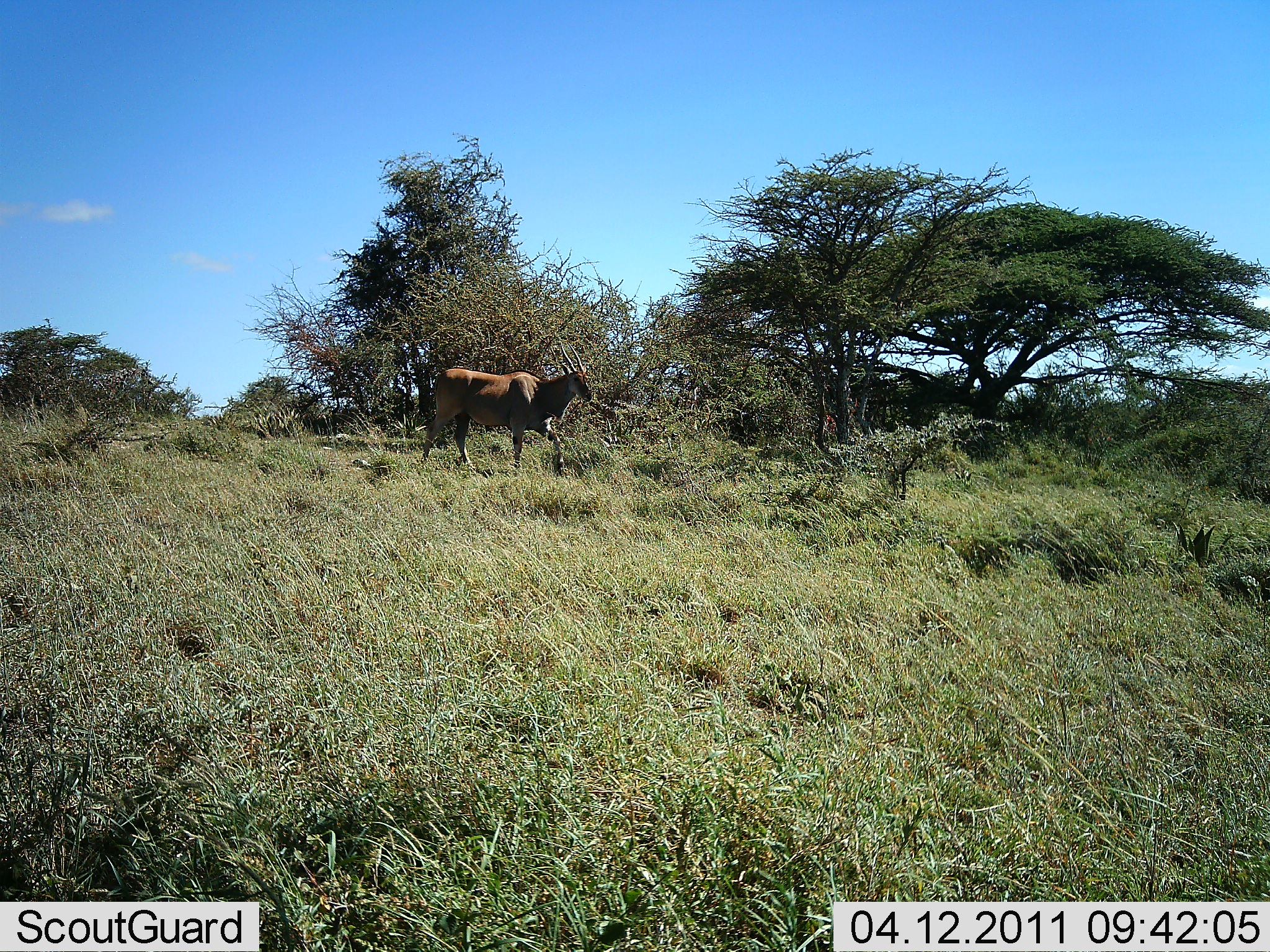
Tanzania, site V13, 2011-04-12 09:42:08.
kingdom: Animalia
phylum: Chordata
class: Mammalia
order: Artiodactyla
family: Bovidae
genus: Tragelaphus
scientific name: Tragelaphus oryx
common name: eland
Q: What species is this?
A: Eland (Tragelaphus oryx).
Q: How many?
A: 1.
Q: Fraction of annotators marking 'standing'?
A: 23%.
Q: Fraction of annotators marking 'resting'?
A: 0%.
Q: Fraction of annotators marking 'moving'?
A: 77%.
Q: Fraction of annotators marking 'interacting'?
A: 0%.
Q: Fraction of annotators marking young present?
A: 0%.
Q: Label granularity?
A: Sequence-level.